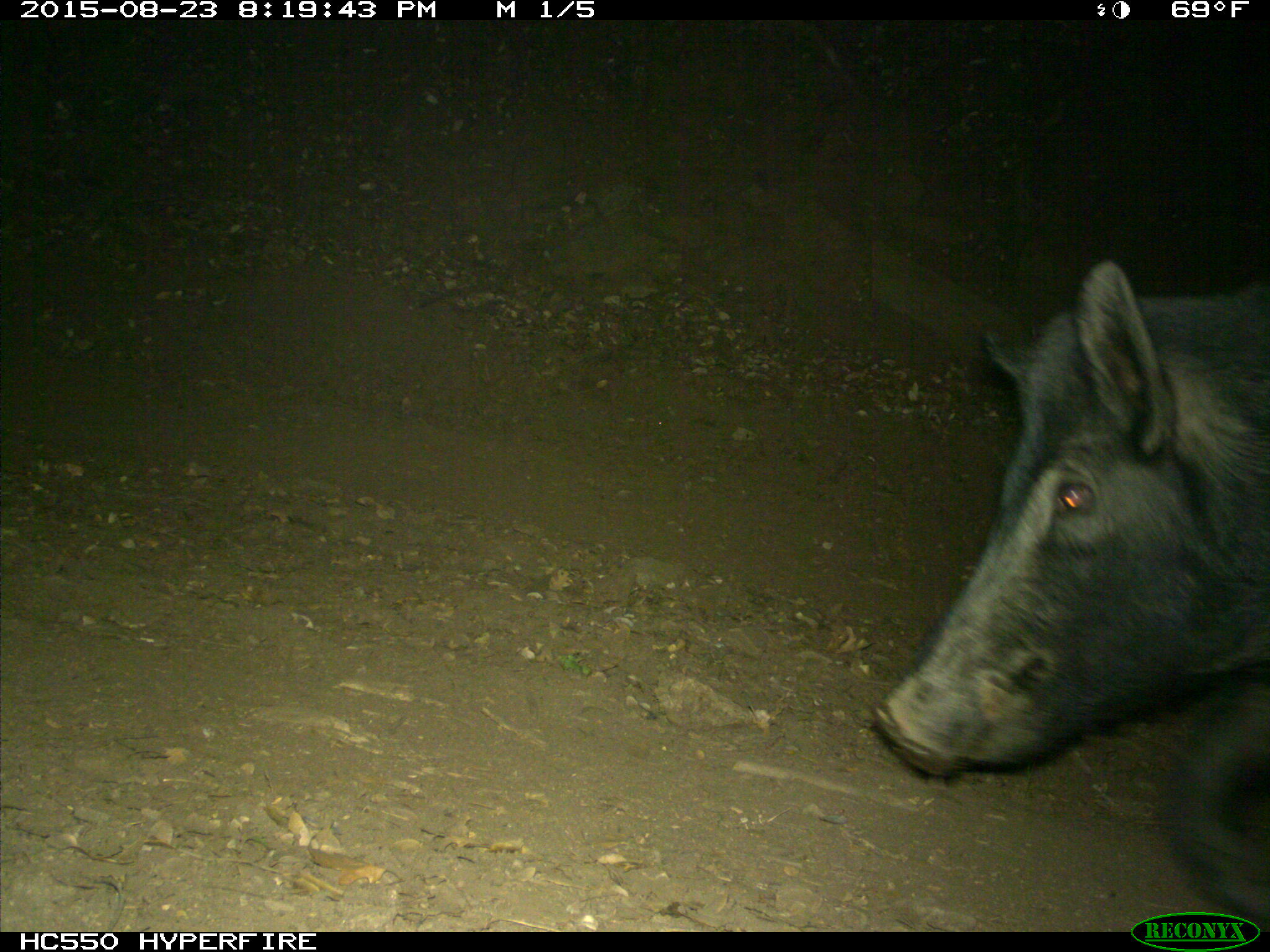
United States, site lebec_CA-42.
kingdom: Animalia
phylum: Chordata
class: Mammalia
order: Artiodactyla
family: Suidae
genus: Sus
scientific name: Sus scrofa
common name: wild boar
Sus scrofa (wild boar).